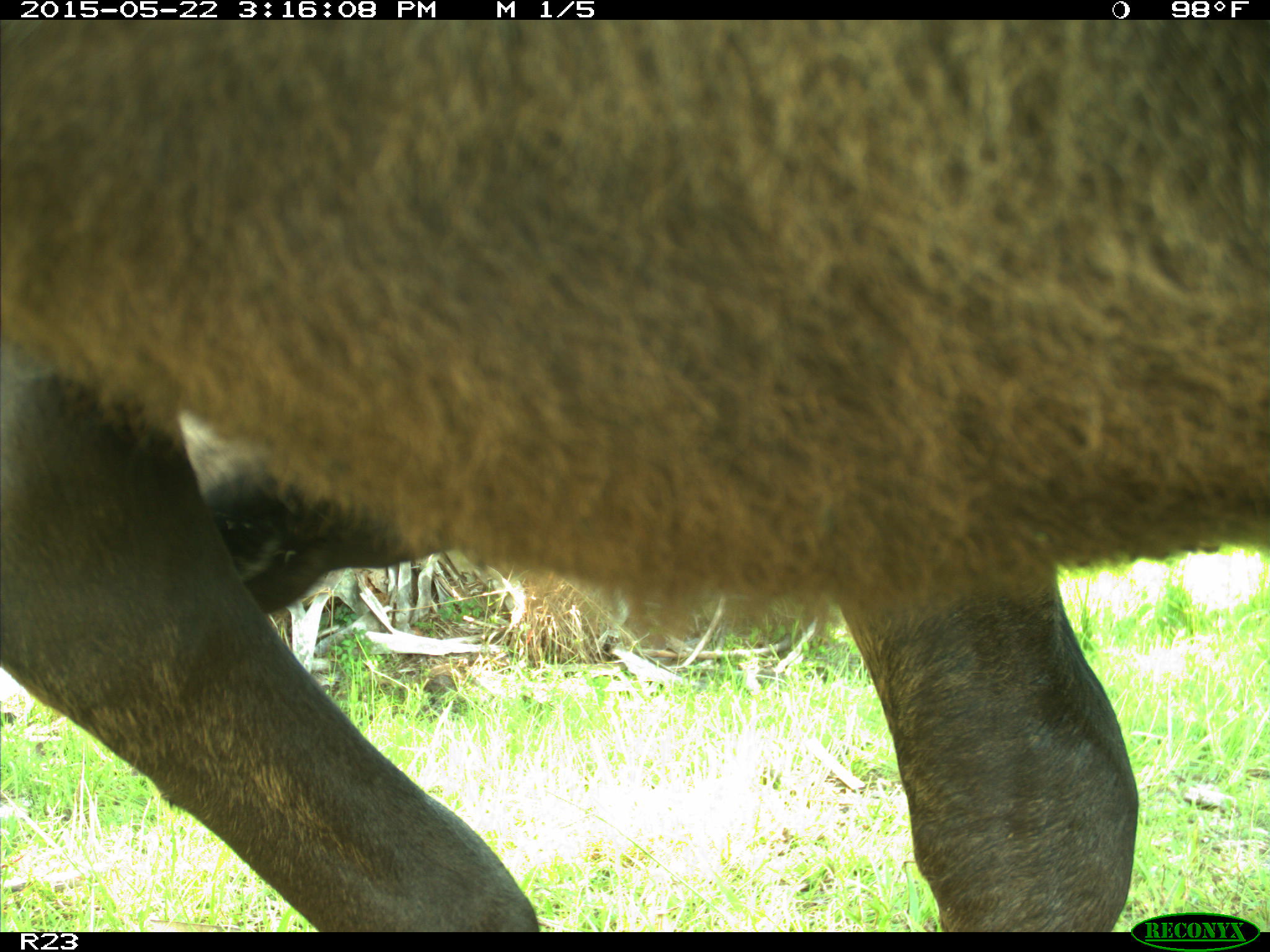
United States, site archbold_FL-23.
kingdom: Animalia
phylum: Chordata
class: Mammalia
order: Artiodactyla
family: Bovidae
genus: Bos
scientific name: Bos taurus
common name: domestic cow